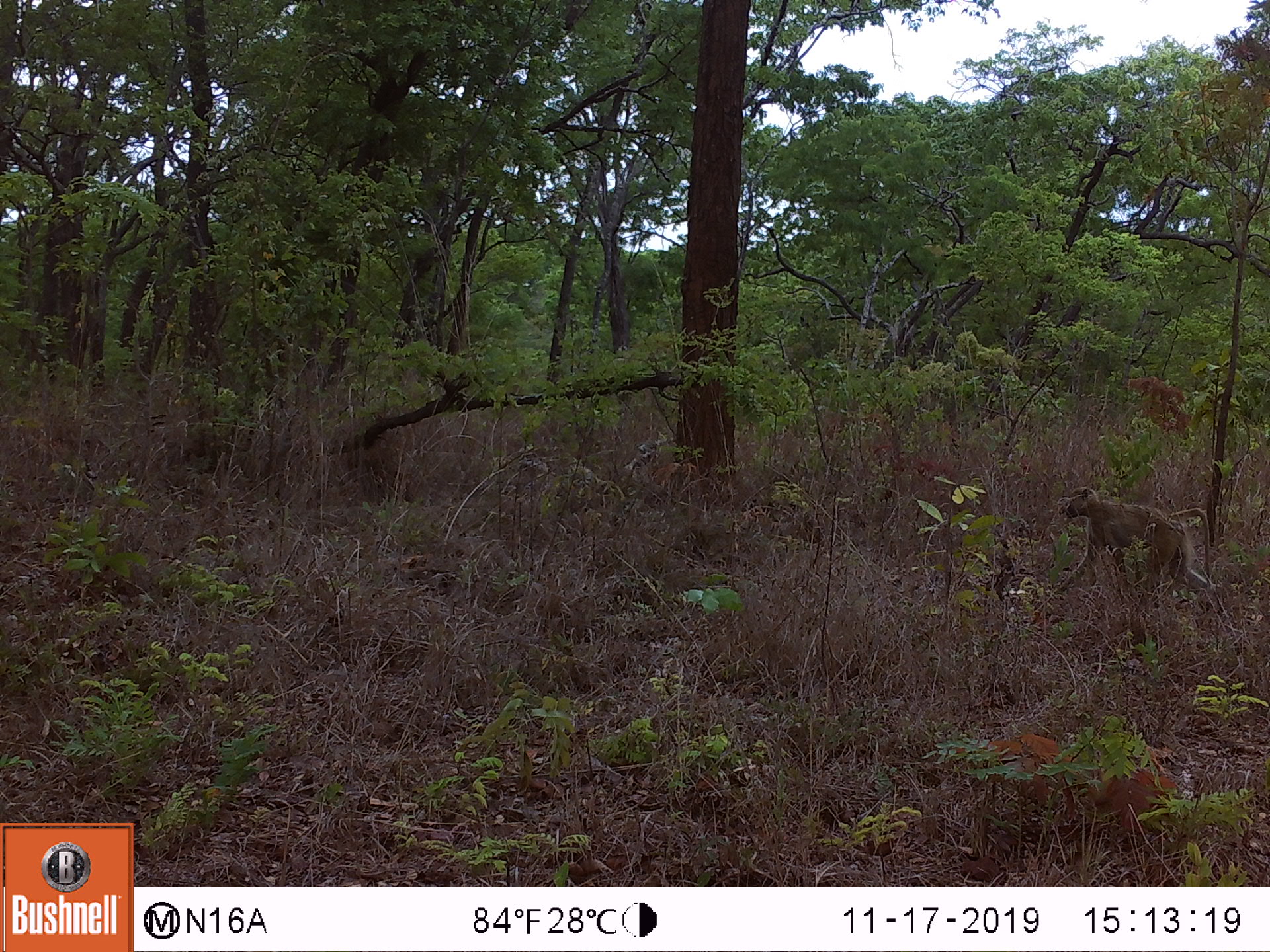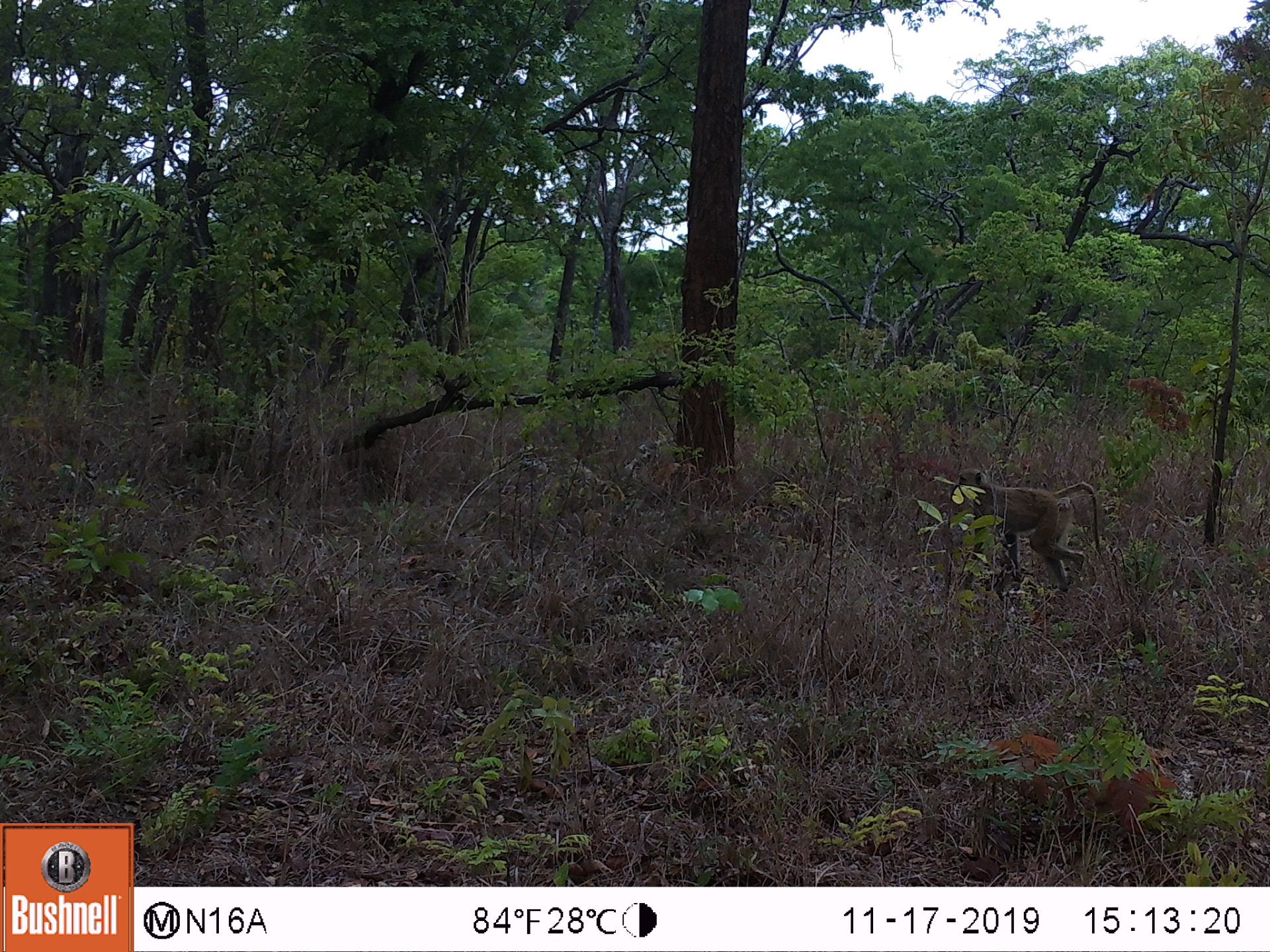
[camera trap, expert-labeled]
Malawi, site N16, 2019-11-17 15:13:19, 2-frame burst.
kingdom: Animalia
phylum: Chordata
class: Mammalia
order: Primates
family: Cercopithecidae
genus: Papio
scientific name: Papio cynocephalus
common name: yellow baboon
Yellow baboon (Papio cynocephalus), count 1.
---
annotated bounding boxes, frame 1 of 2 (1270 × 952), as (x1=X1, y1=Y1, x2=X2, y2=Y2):
yellow baboon: (x1=1052, y1=485, x2=1220, y2=600)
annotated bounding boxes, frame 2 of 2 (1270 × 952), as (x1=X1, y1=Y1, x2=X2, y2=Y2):
yellow baboon: (x1=952, y1=466, x2=1102, y2=590)